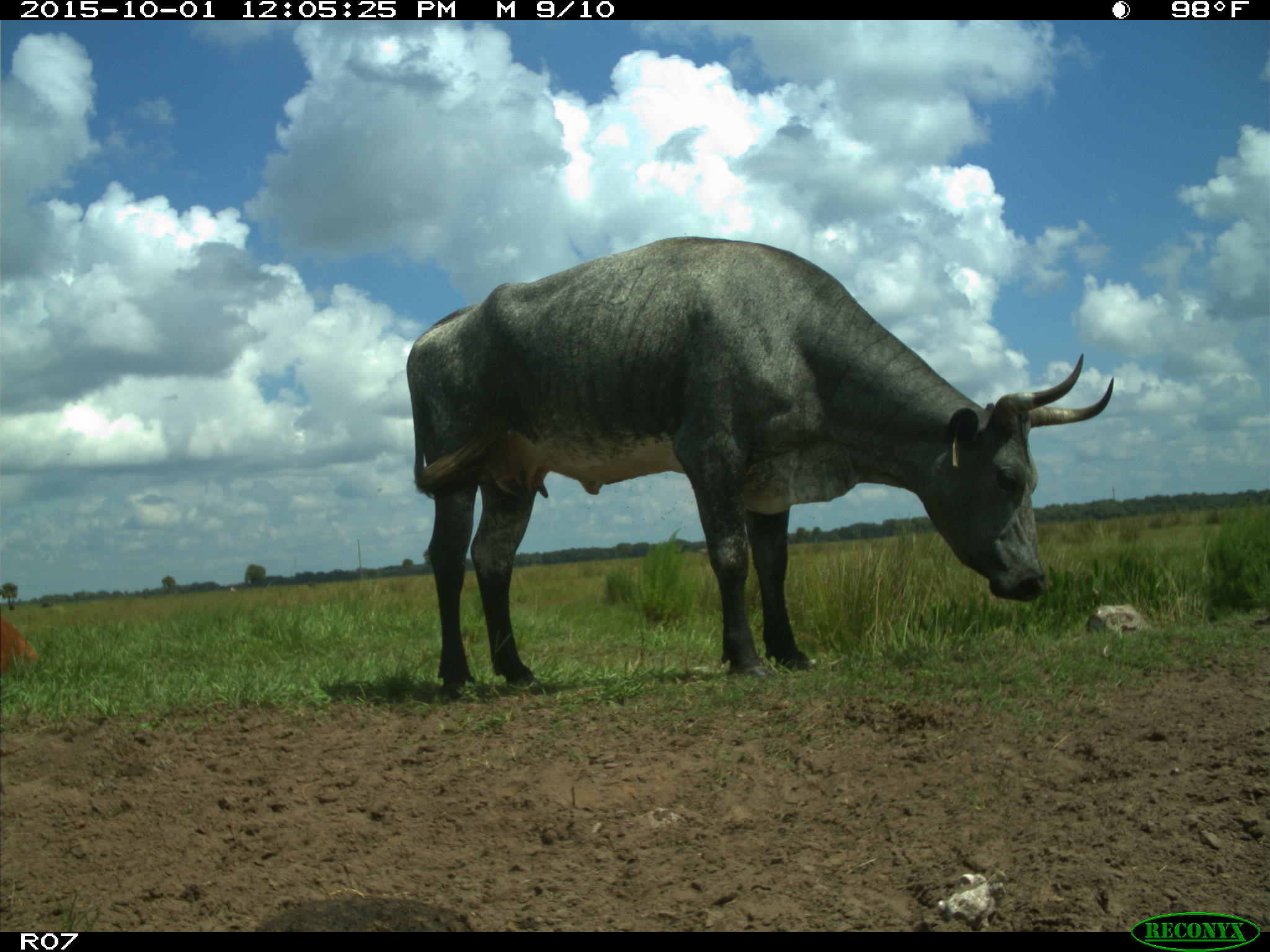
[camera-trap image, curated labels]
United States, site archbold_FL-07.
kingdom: Animalia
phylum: Chordata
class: Mammalia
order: Artiodactyla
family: Bovidae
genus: Bos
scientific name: Bos taurus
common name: domestic cow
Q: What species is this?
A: Bos taurus (domestic cow).